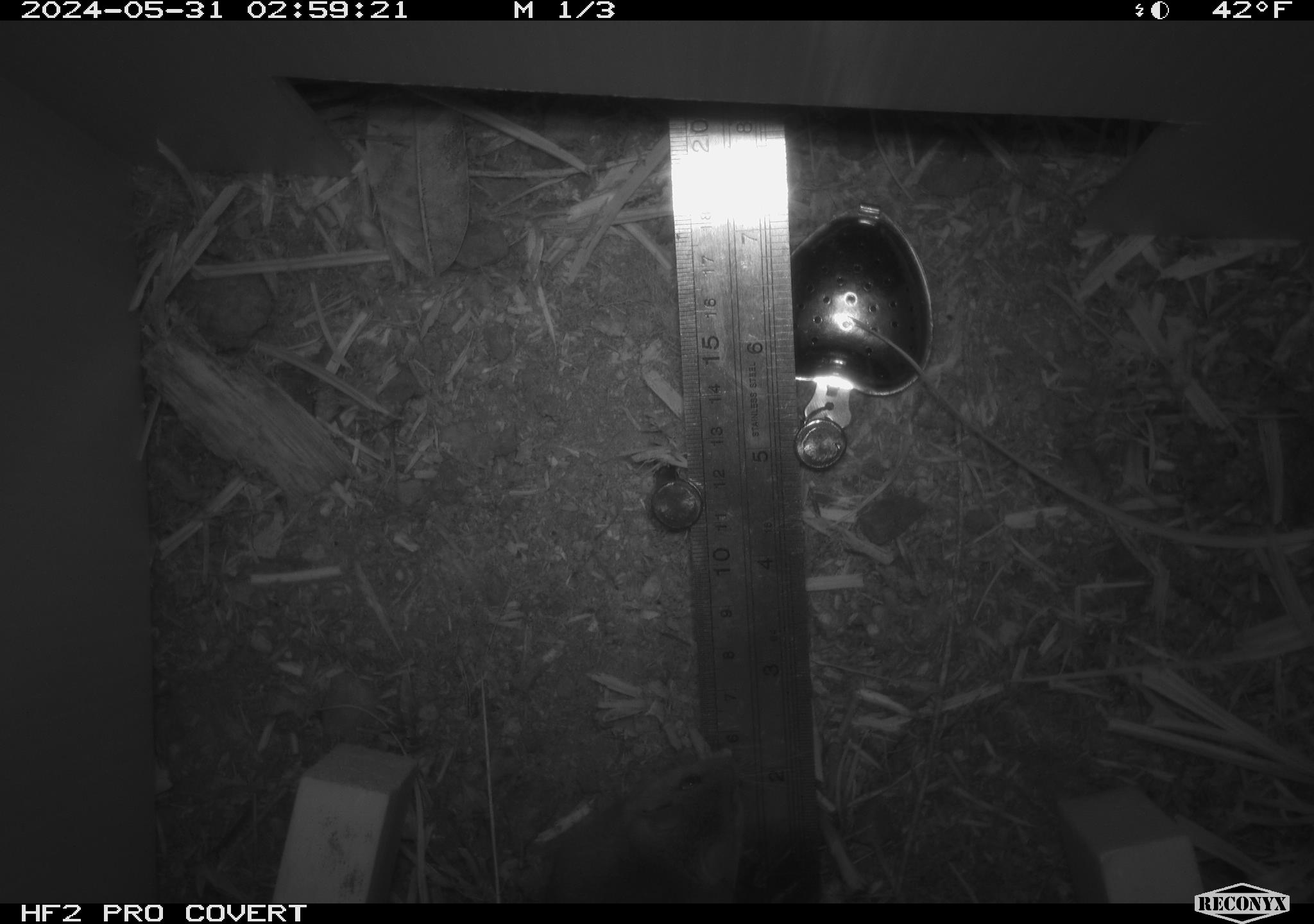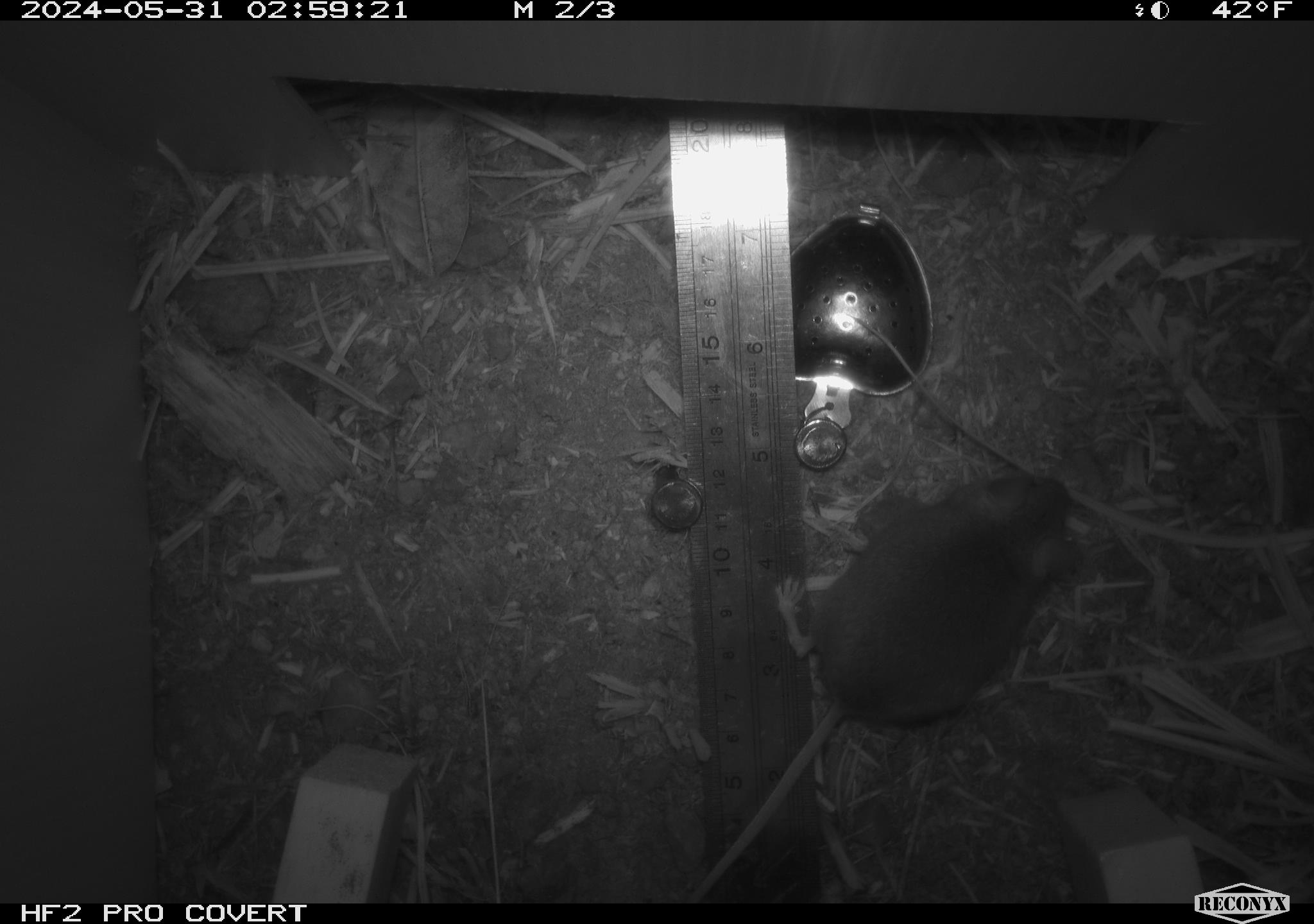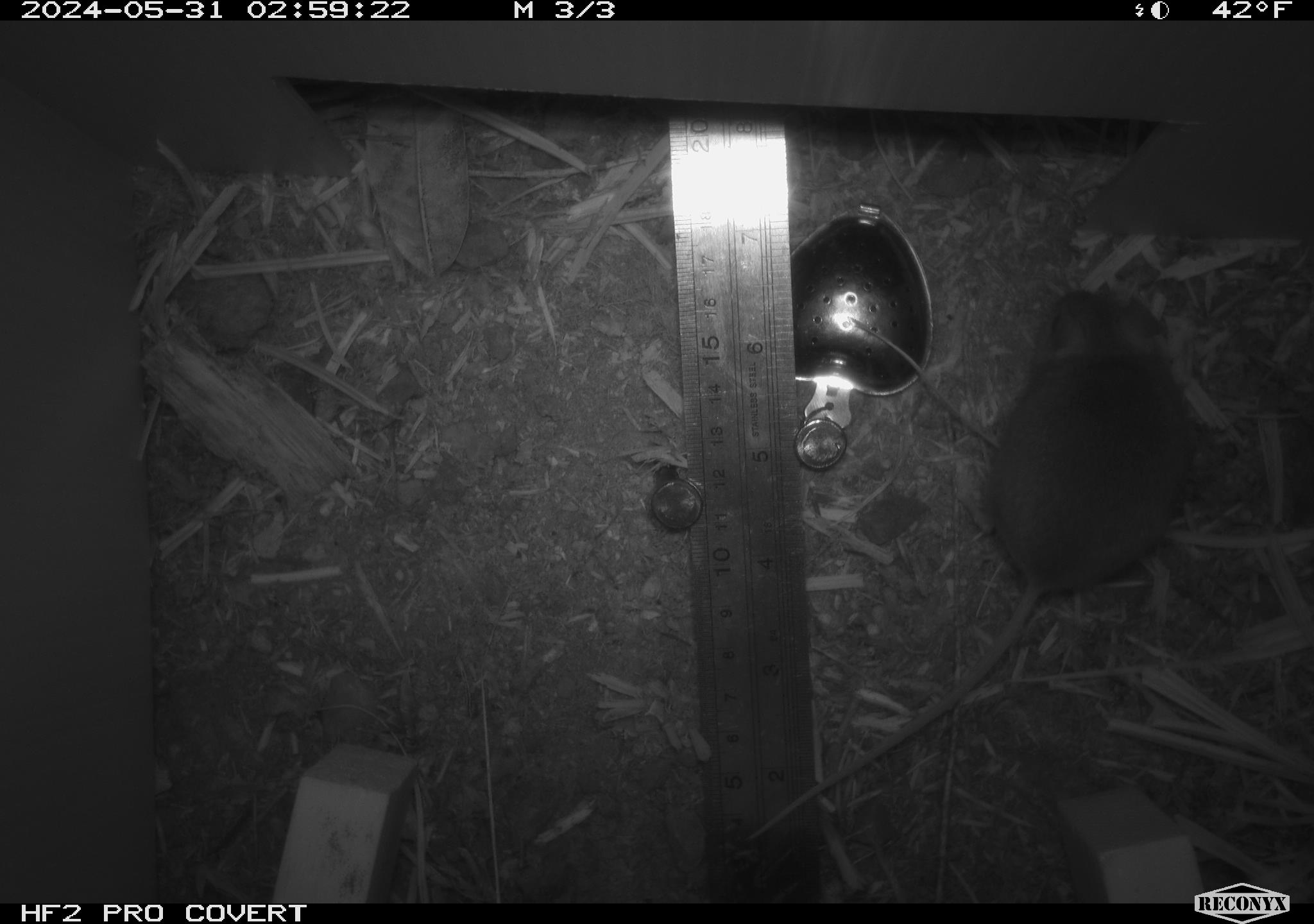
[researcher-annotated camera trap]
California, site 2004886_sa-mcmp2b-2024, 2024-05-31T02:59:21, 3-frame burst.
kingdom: Animalia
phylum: Chordata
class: Mammalia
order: Rodentia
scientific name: Rodentia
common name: mouse species